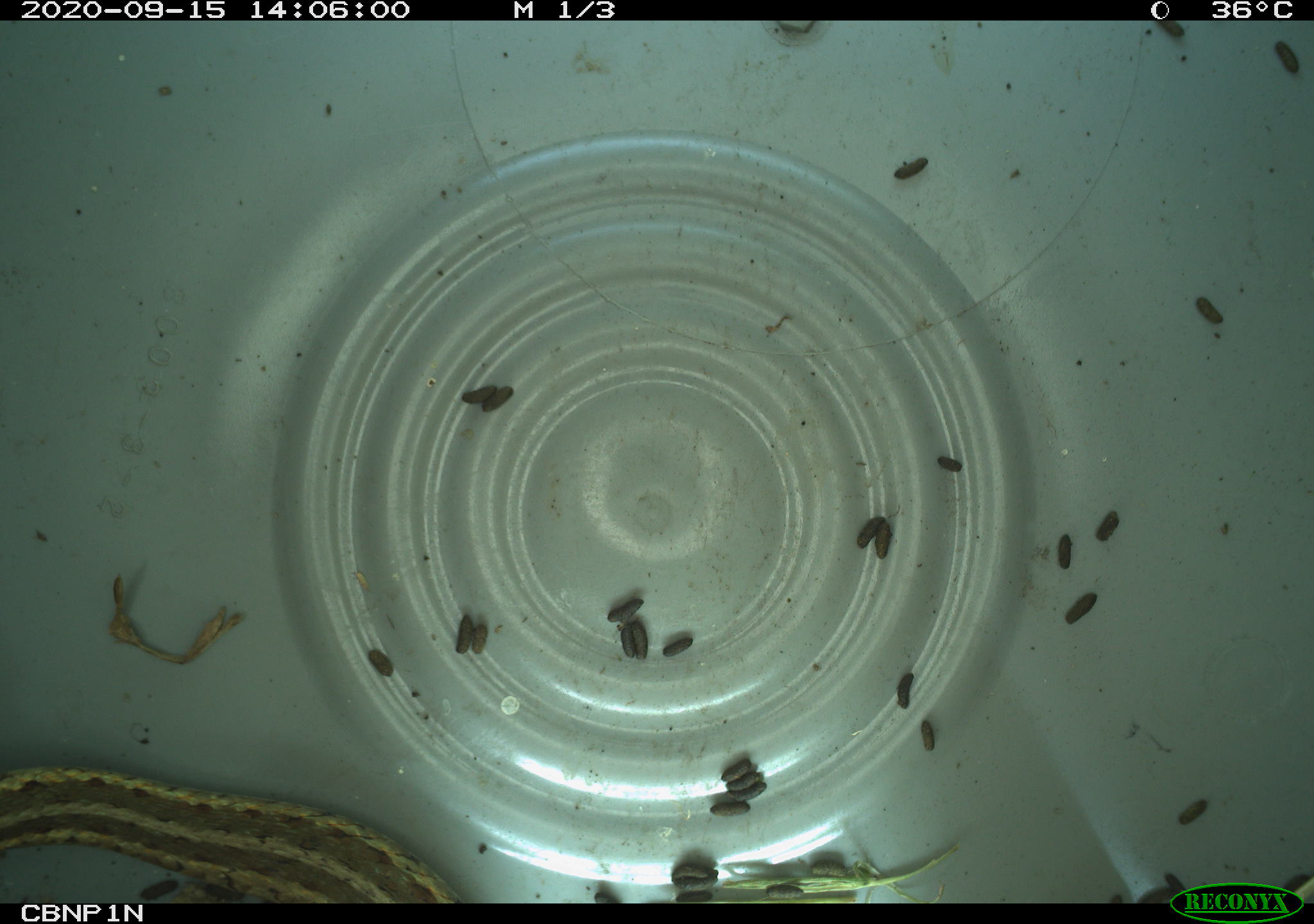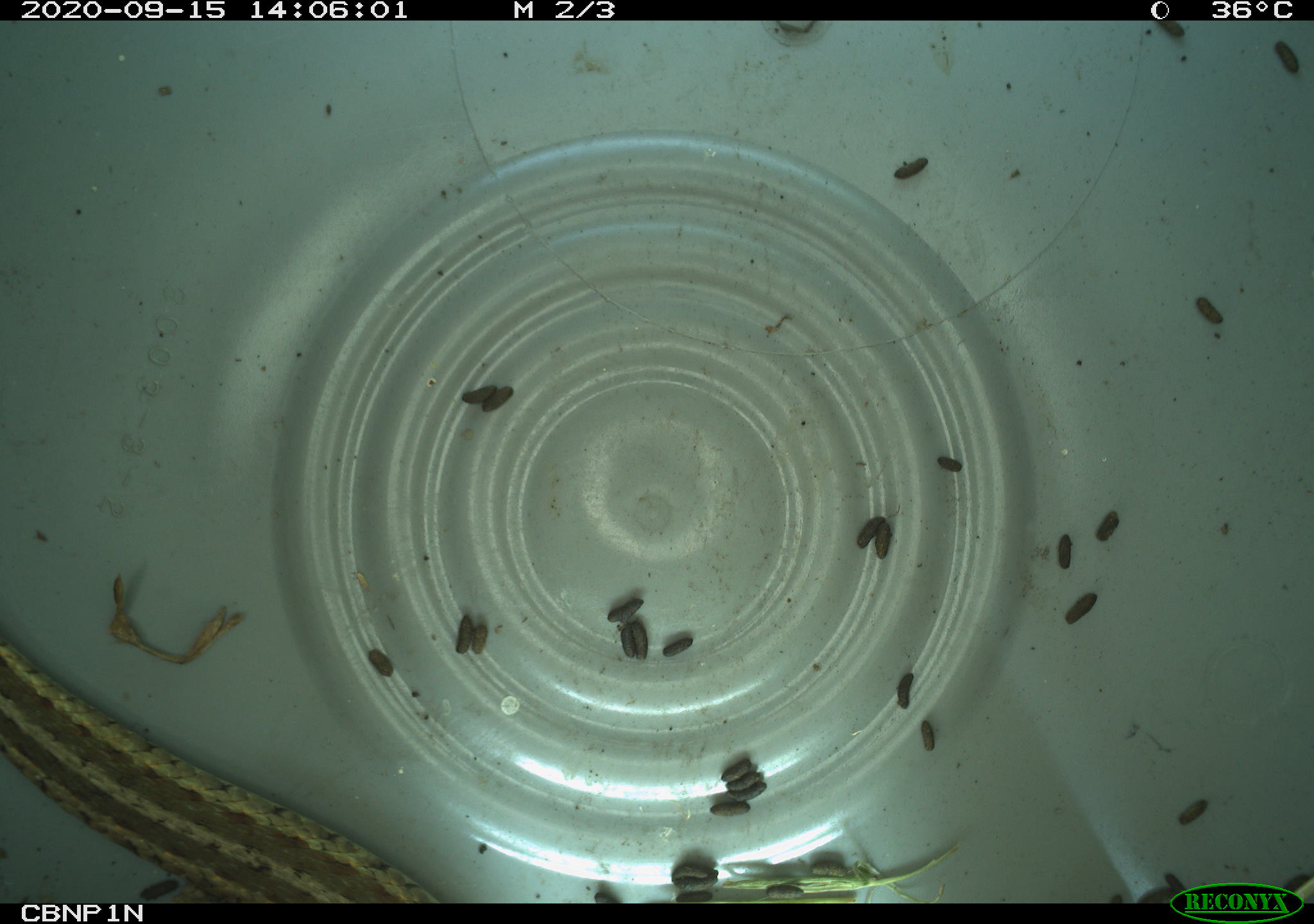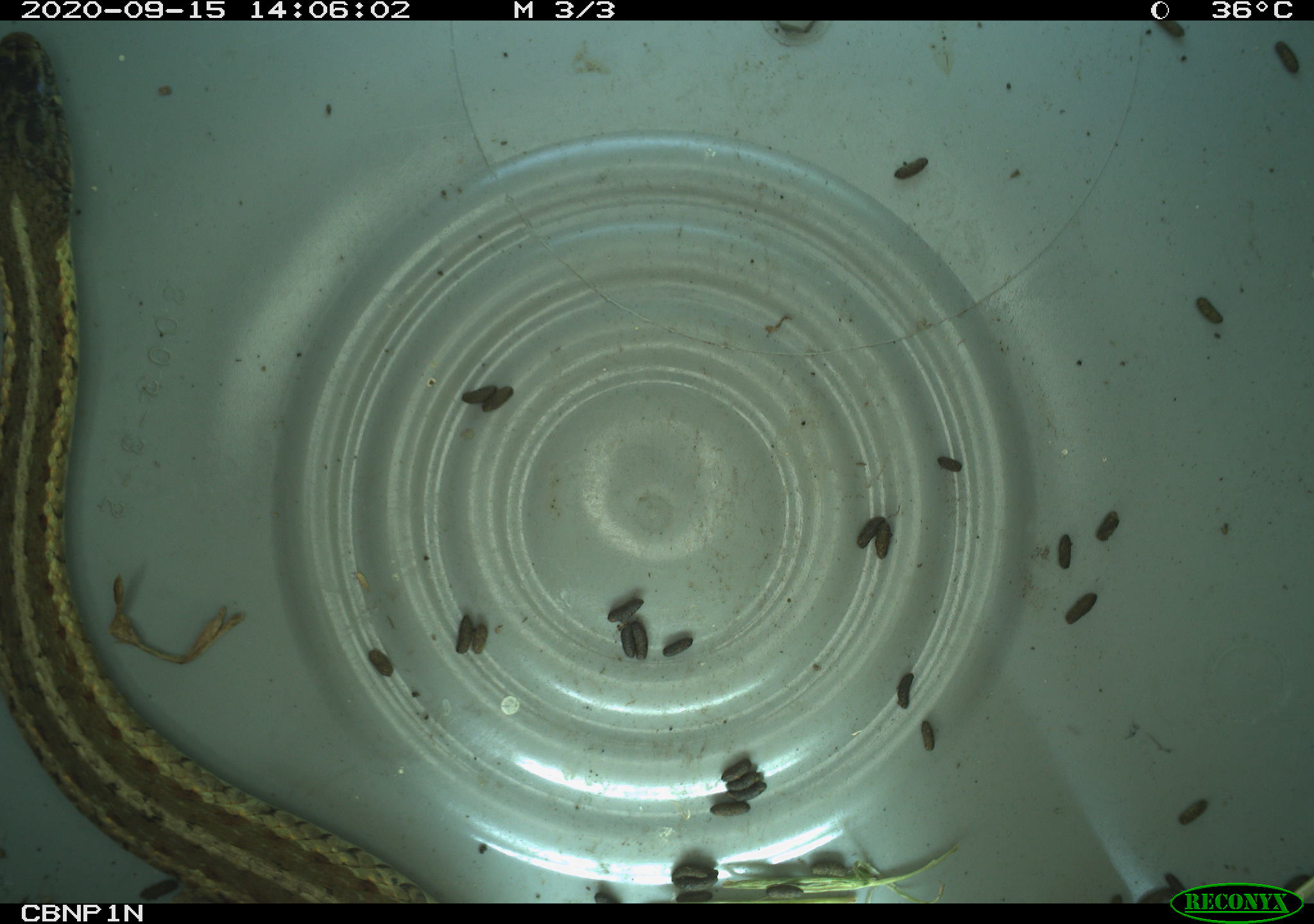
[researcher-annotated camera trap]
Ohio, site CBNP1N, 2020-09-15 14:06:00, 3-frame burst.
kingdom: Animalia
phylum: Chordata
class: Reptilia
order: Squamata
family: Colubridae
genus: Thamnophis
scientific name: Thamnophis sirtalis sirtalis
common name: eastern gartersnake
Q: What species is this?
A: Eastern gartersnake (Thamnophis sirtalis sirtalis).